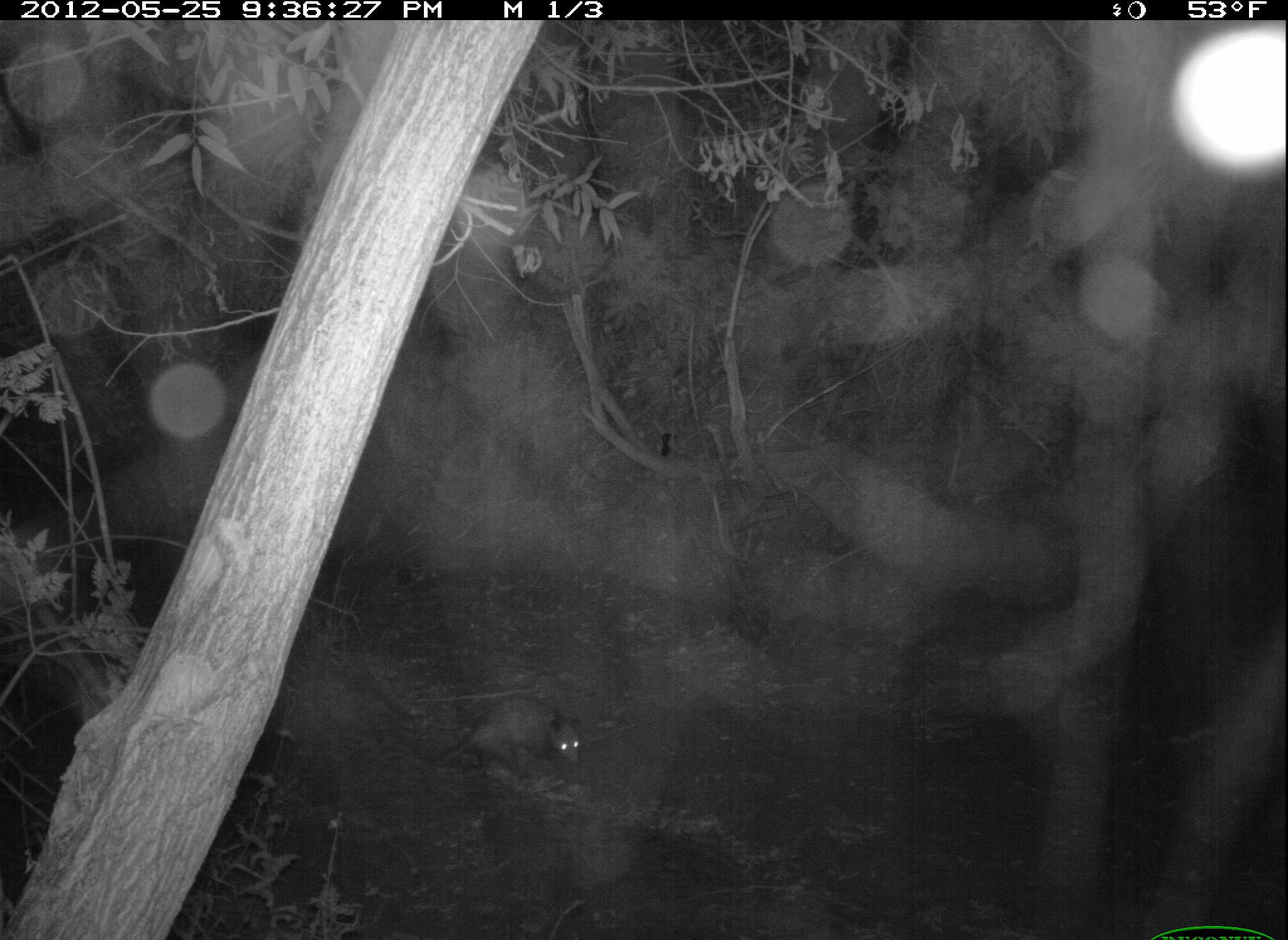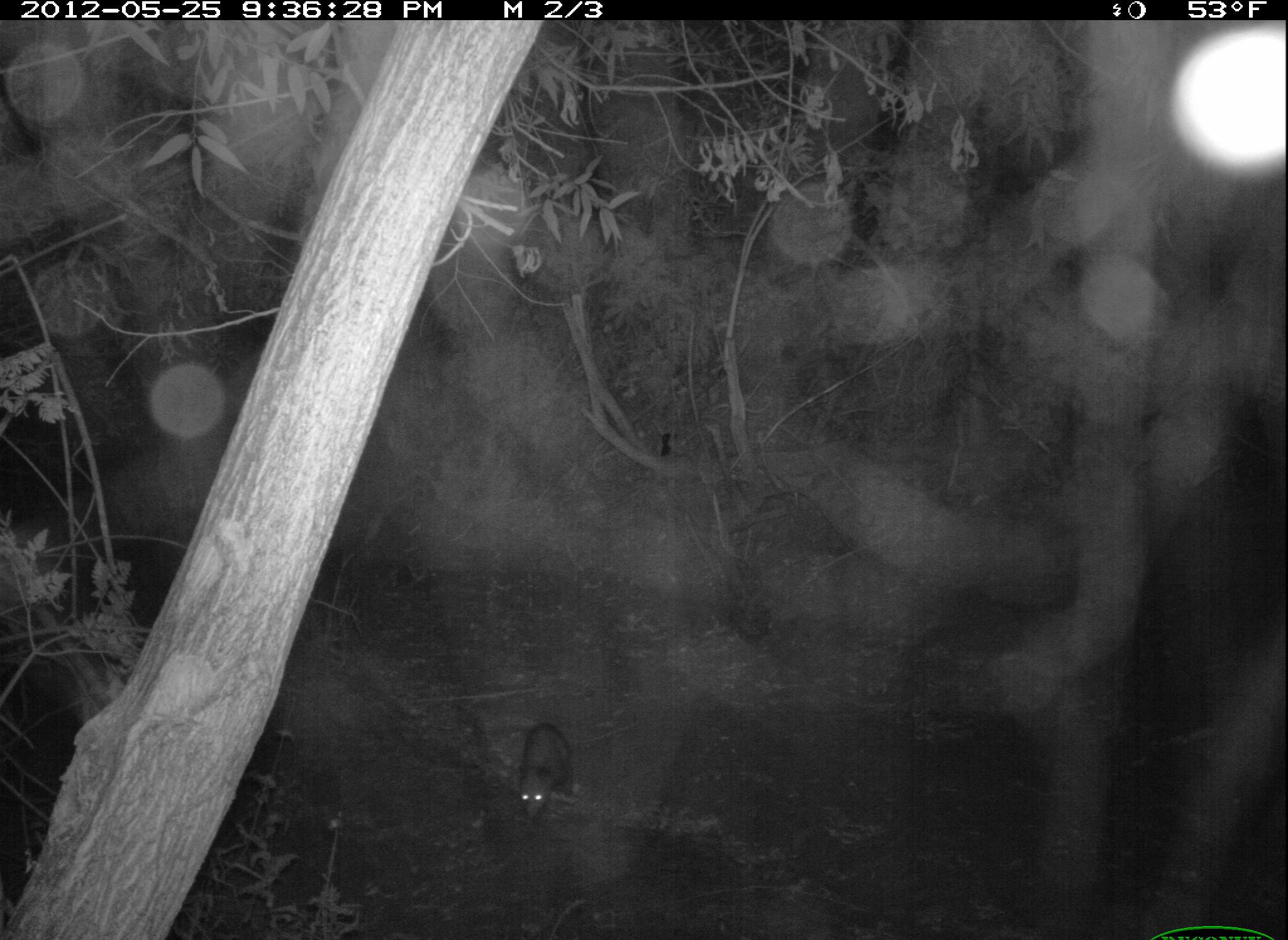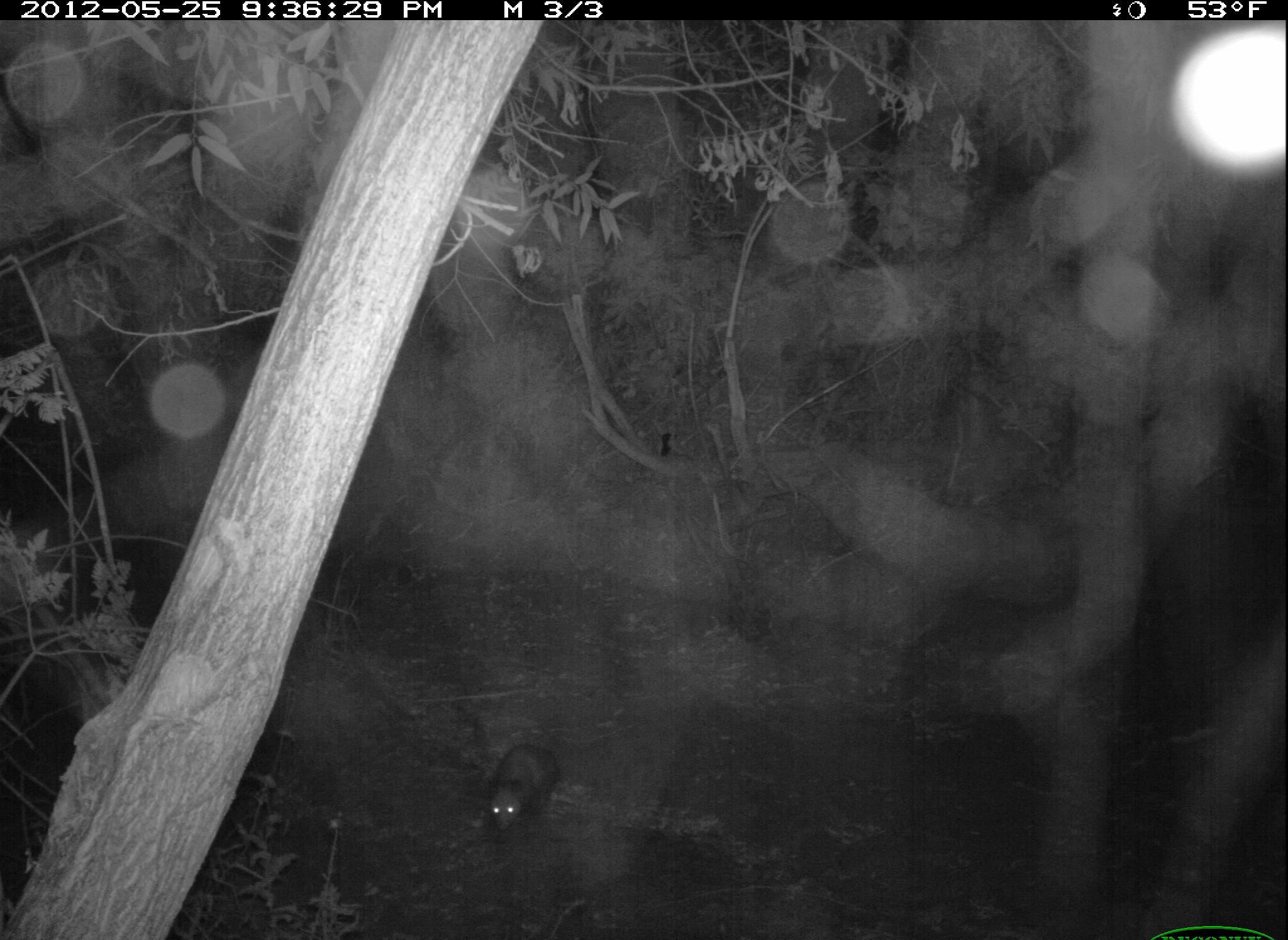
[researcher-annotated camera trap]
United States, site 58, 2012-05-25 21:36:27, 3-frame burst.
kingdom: Animalia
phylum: Chordata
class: Mammalia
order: Didelphimorphia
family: Didelphidae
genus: Didelphis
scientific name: Didelphis virginiana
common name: virginia opossum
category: opossum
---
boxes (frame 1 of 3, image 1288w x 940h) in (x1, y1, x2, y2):
opossum: (427, 694, 586, 787)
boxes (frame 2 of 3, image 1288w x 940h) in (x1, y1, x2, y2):
opossum: (515, 721, 581, 828)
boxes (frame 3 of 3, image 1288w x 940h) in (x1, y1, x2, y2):
opossum: (479, 743, 561, 840)